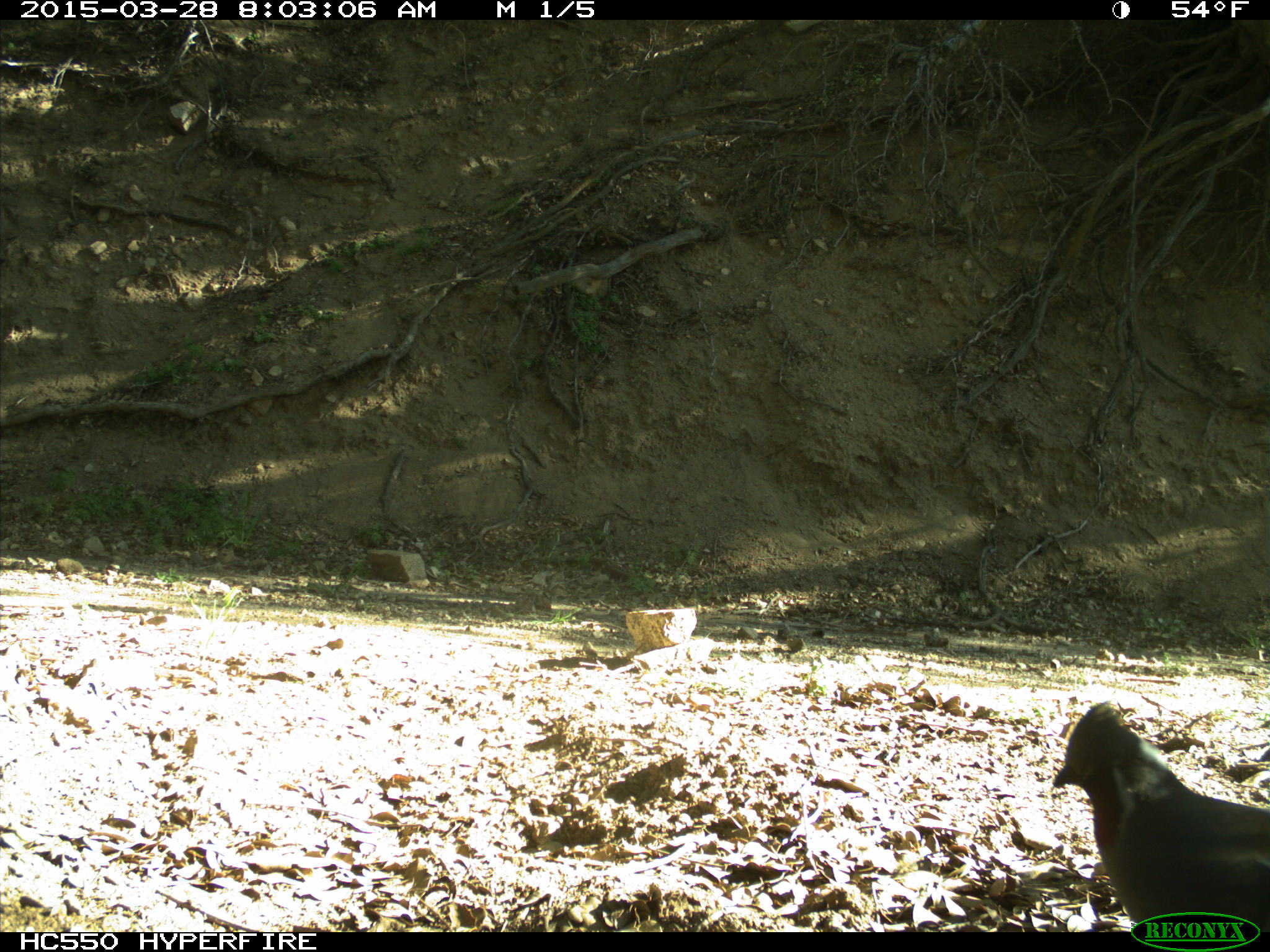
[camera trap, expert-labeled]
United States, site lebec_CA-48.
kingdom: Animalia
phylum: Chordata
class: Aves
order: Galliformes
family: Odontophoridae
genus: Callipepla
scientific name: Callipepla californica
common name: california quail